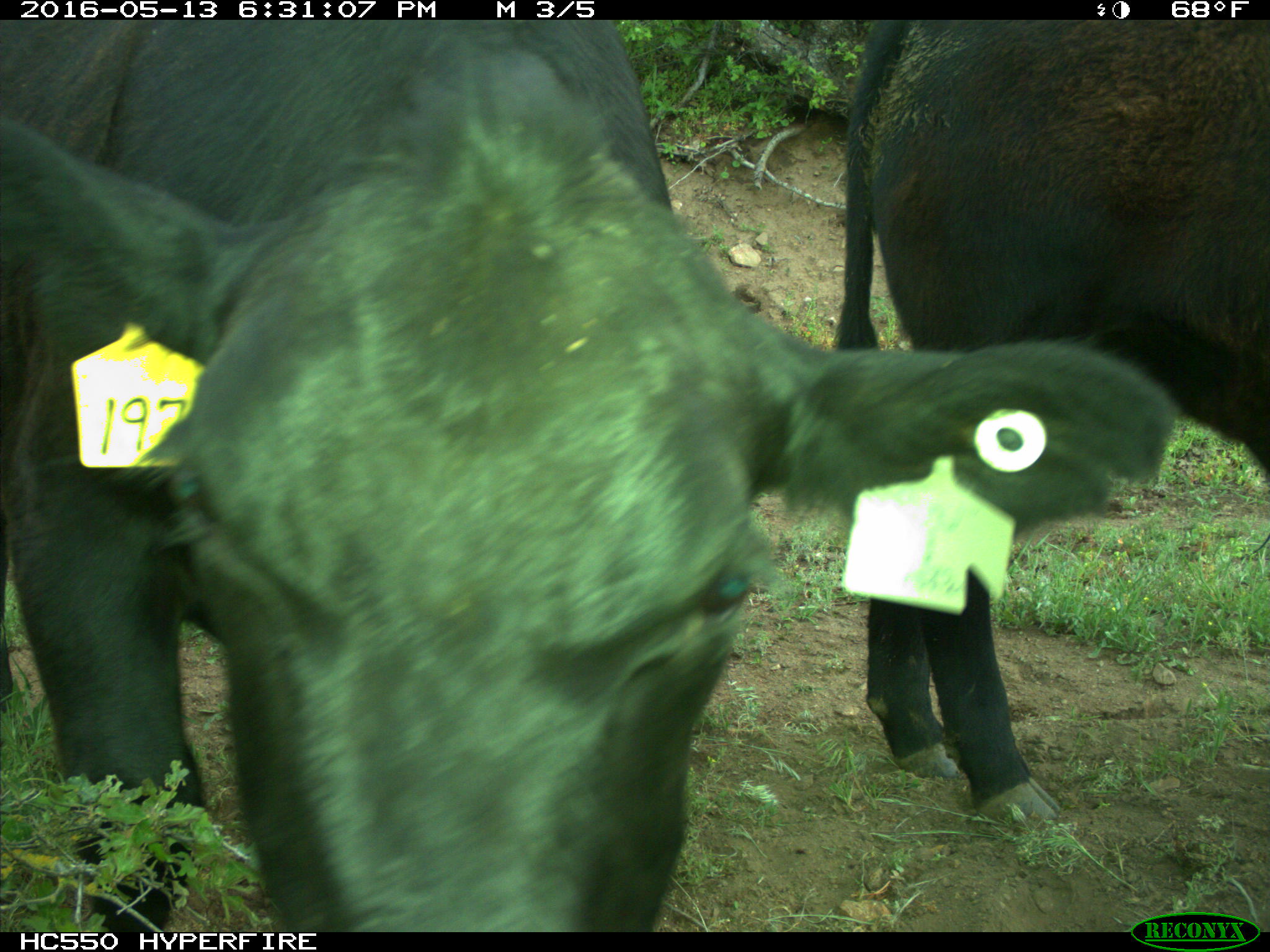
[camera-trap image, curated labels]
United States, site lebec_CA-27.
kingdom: Animalia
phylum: Chordata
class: Mammalia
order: Artiodactyla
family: Bovidae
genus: Bos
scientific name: Bos taurus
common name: domestic cow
Bos taurus (domestic cow).